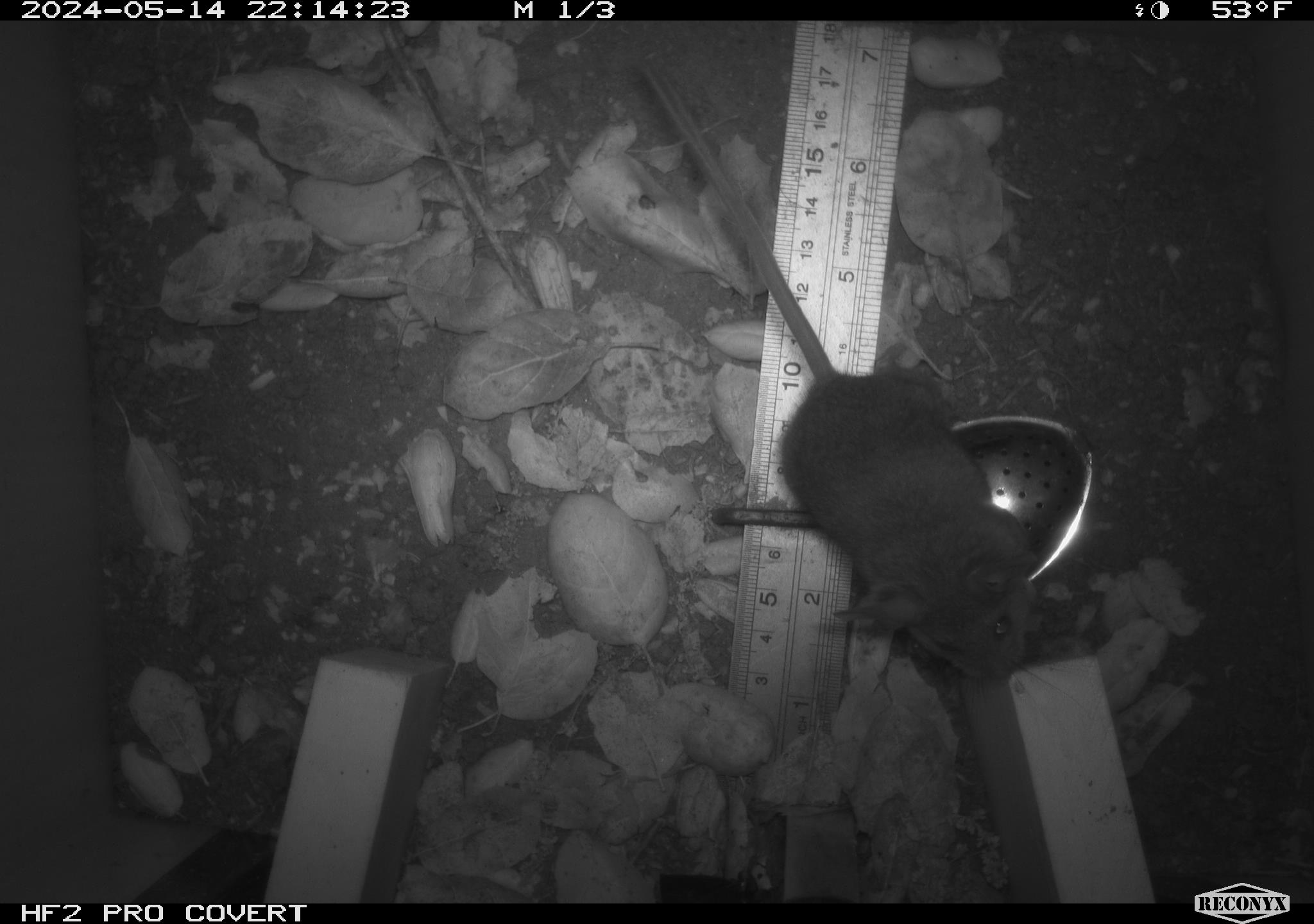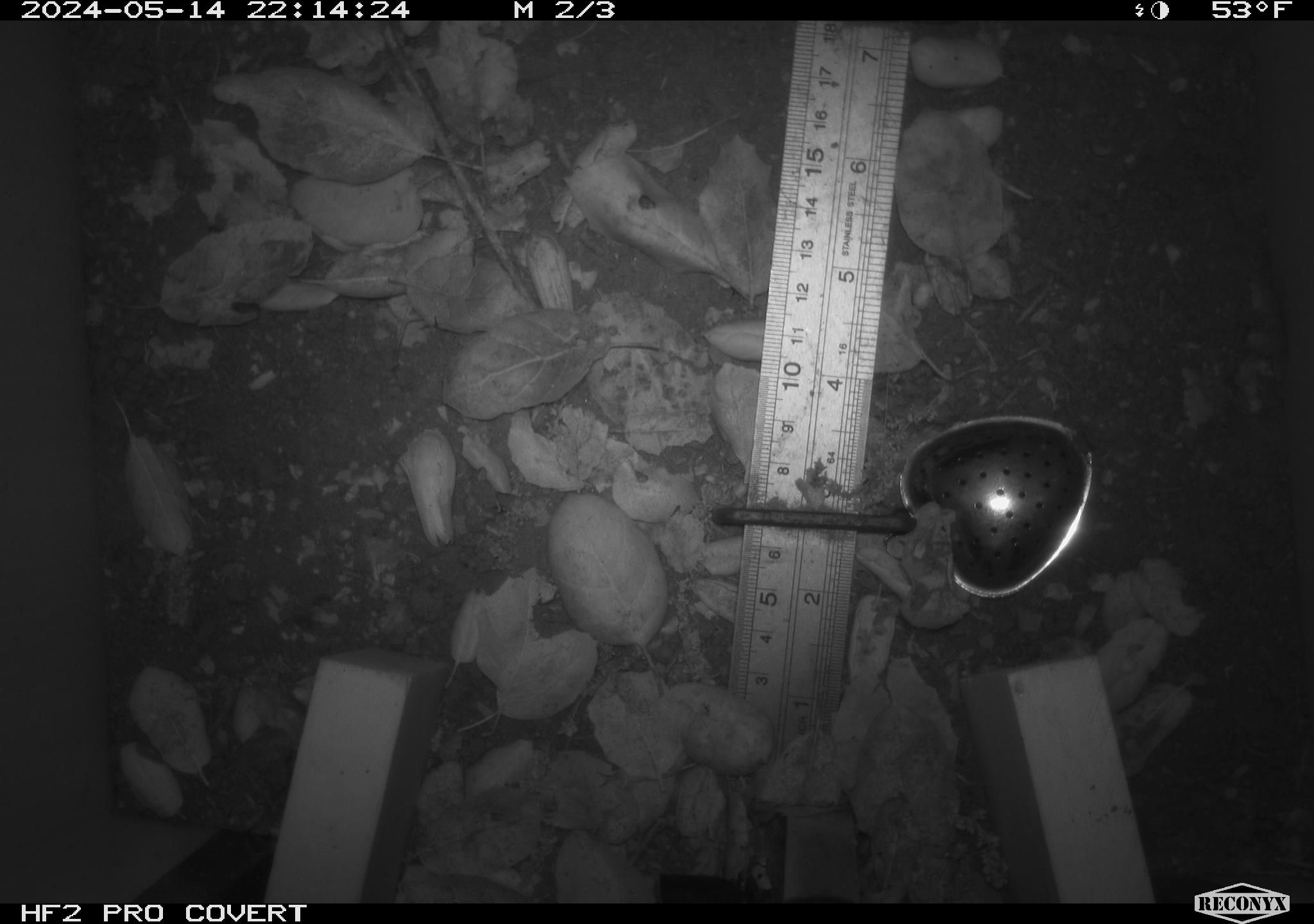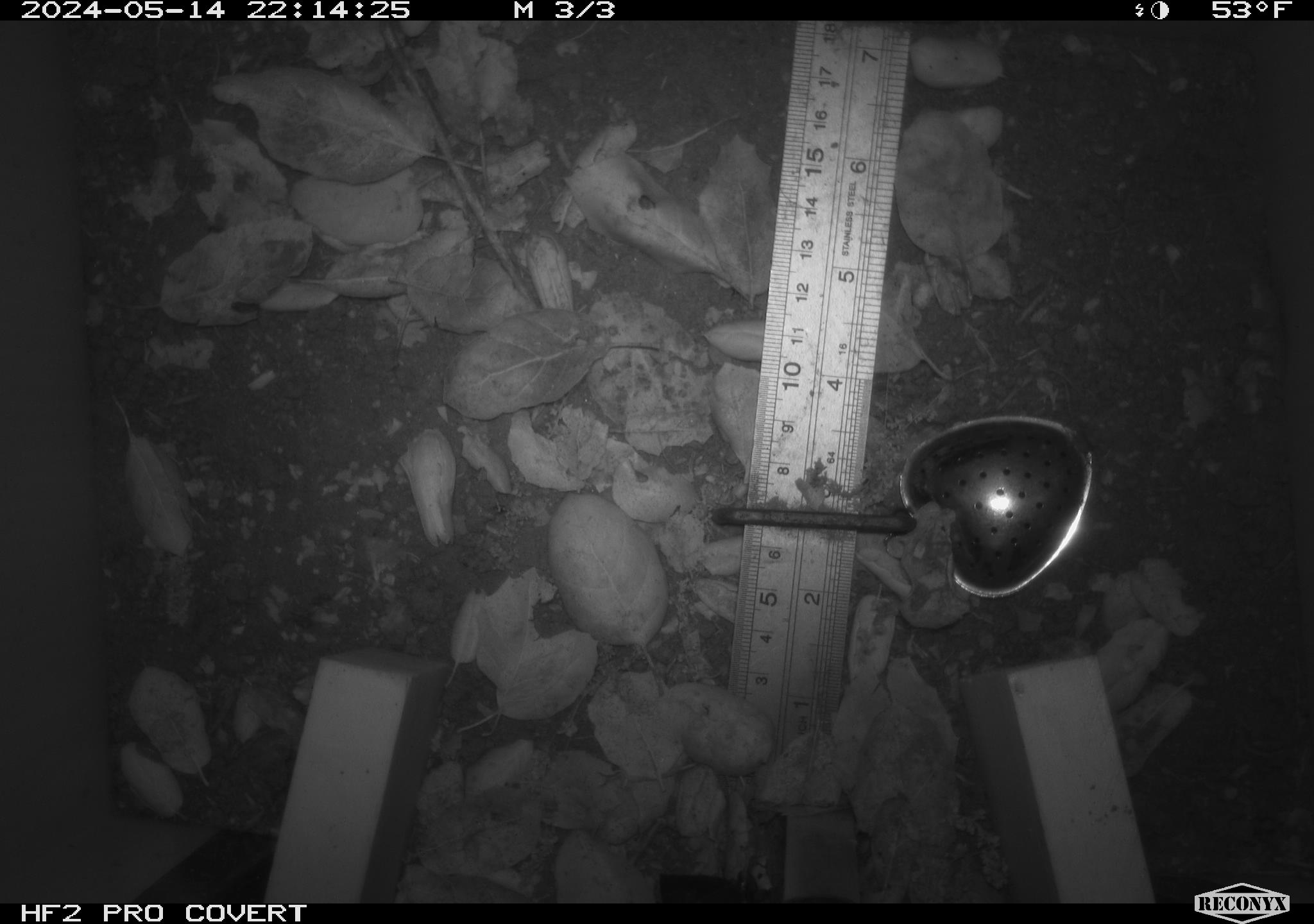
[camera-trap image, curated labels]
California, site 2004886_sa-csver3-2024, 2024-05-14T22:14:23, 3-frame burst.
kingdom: Animalia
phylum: Chordata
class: Mammalia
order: Rodentia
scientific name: Rodentia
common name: rodent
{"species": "rodent (Rodentia)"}